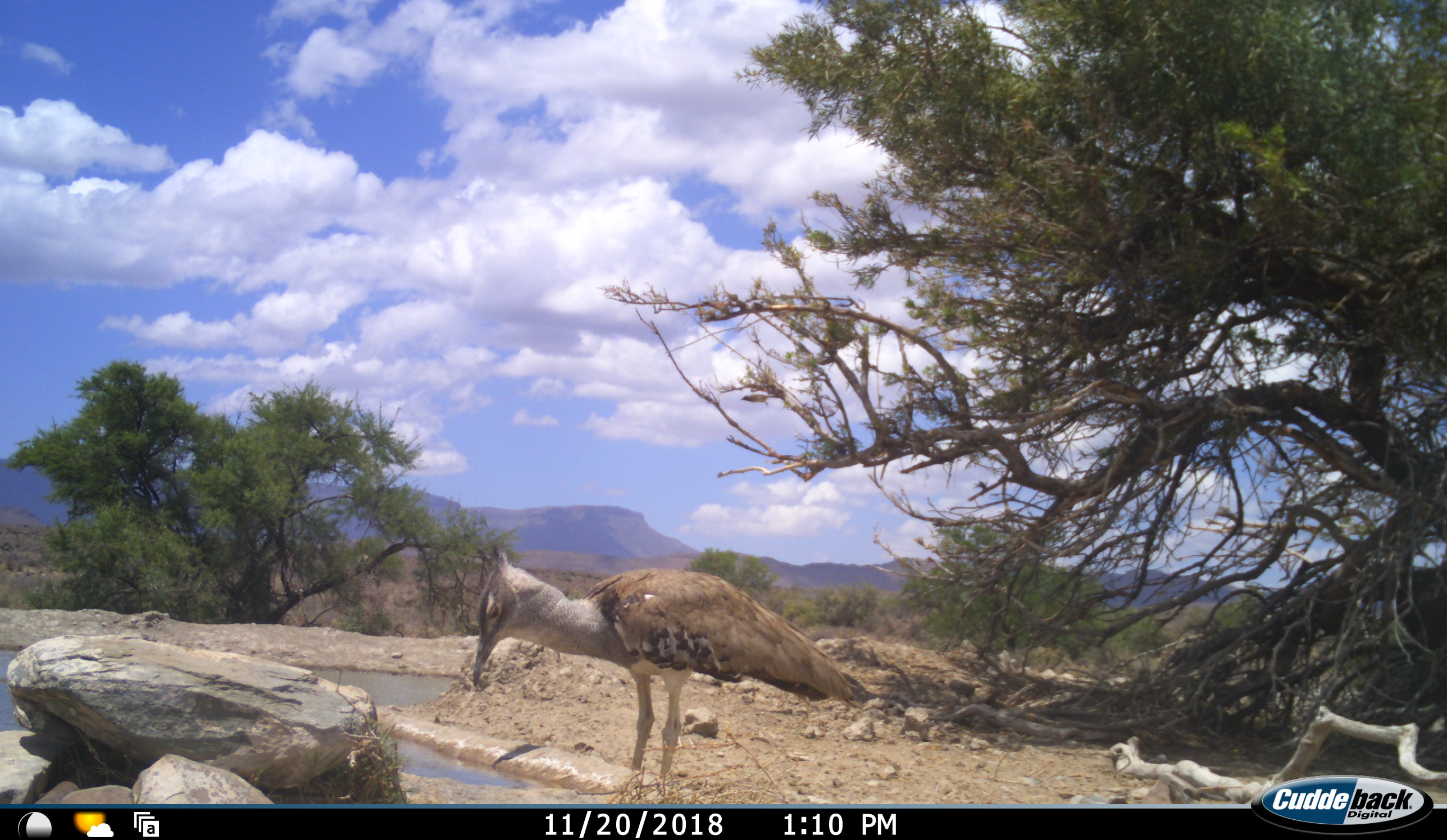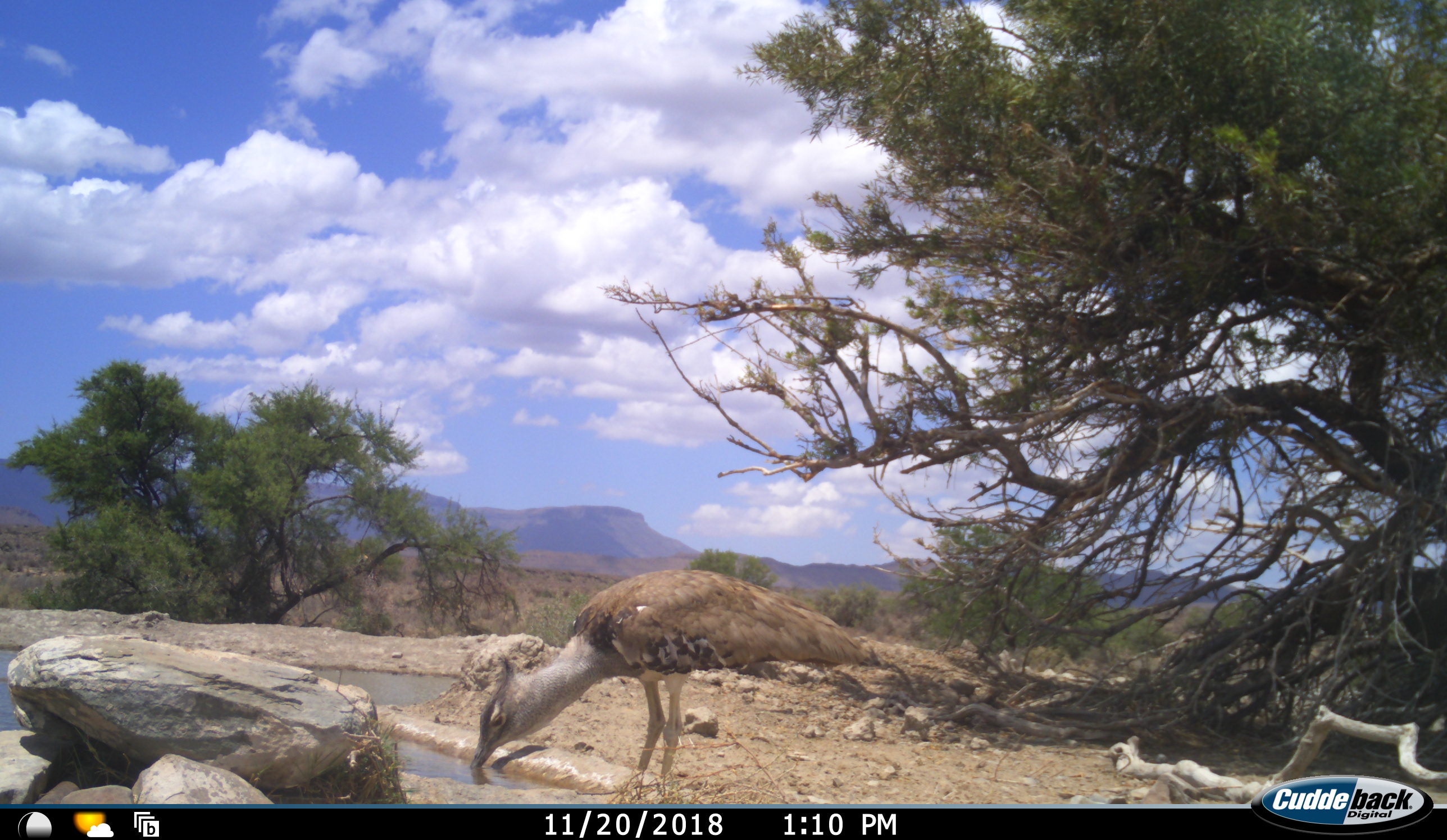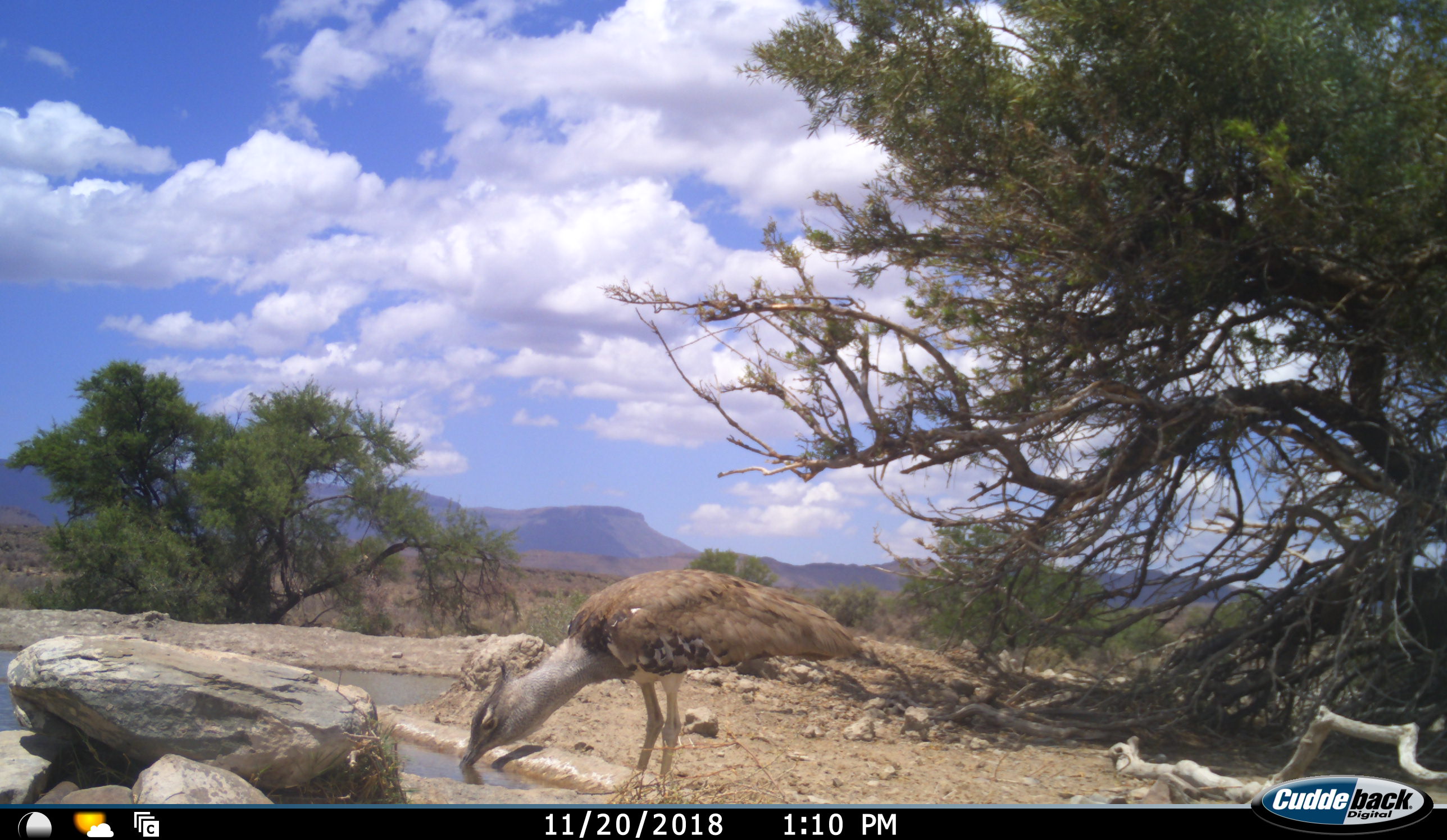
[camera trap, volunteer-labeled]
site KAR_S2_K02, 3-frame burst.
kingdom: Animalia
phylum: Chordata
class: Aves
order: Otidiformes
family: Otididae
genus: Ardeotis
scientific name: Ardeotis kori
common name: kori bustard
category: bustardkori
Bustardkori (kori bustard) (Ardeotis kori), count 1. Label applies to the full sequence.